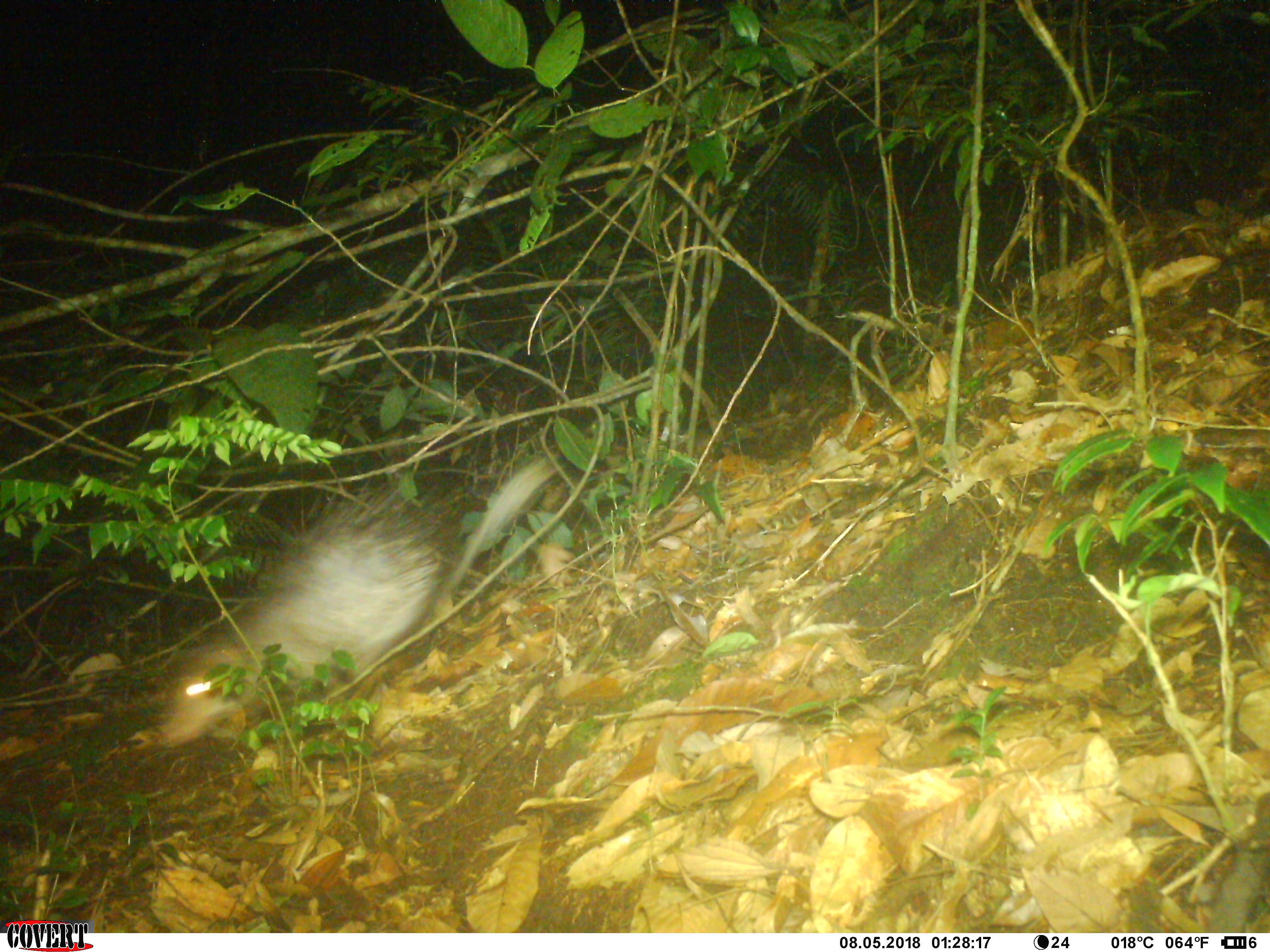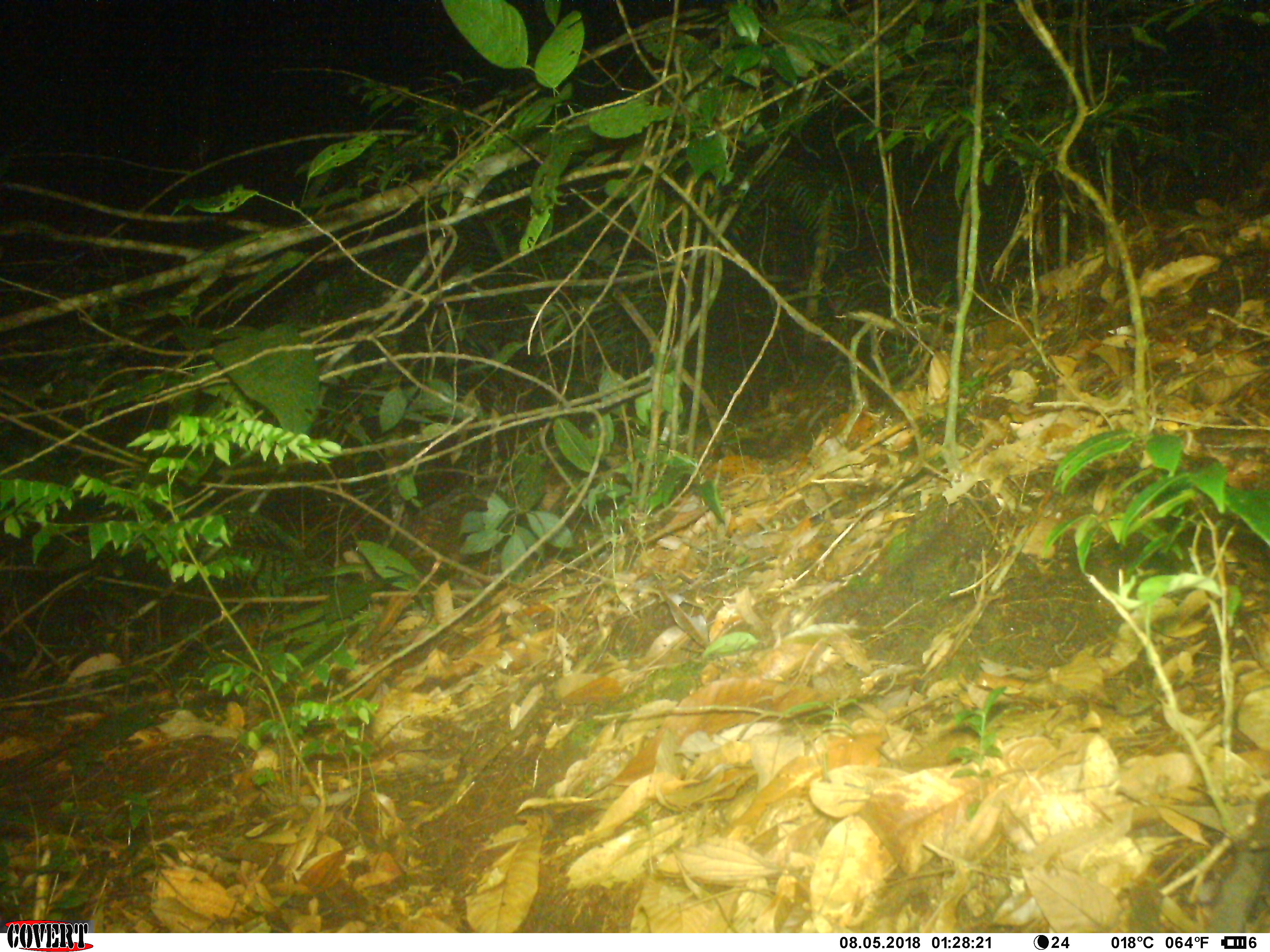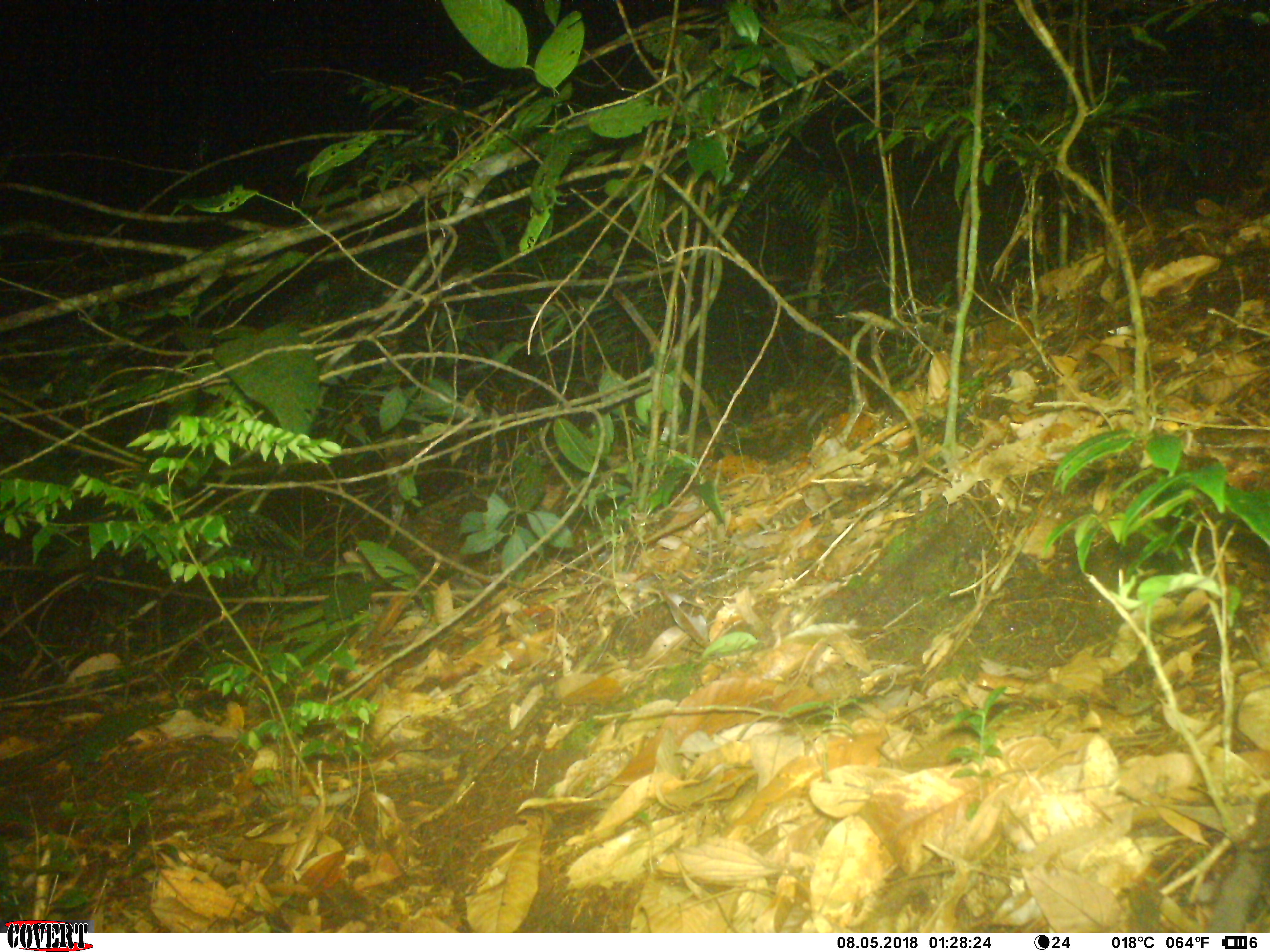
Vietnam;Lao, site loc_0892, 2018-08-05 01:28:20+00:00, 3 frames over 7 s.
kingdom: Animalia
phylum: Chordata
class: Mammalia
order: Rodentia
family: Hystricidae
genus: Atherurus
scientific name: Atherurus macrourus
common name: asiatic brush-tailed porcupine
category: asiatic brush tailed porcupine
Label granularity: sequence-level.